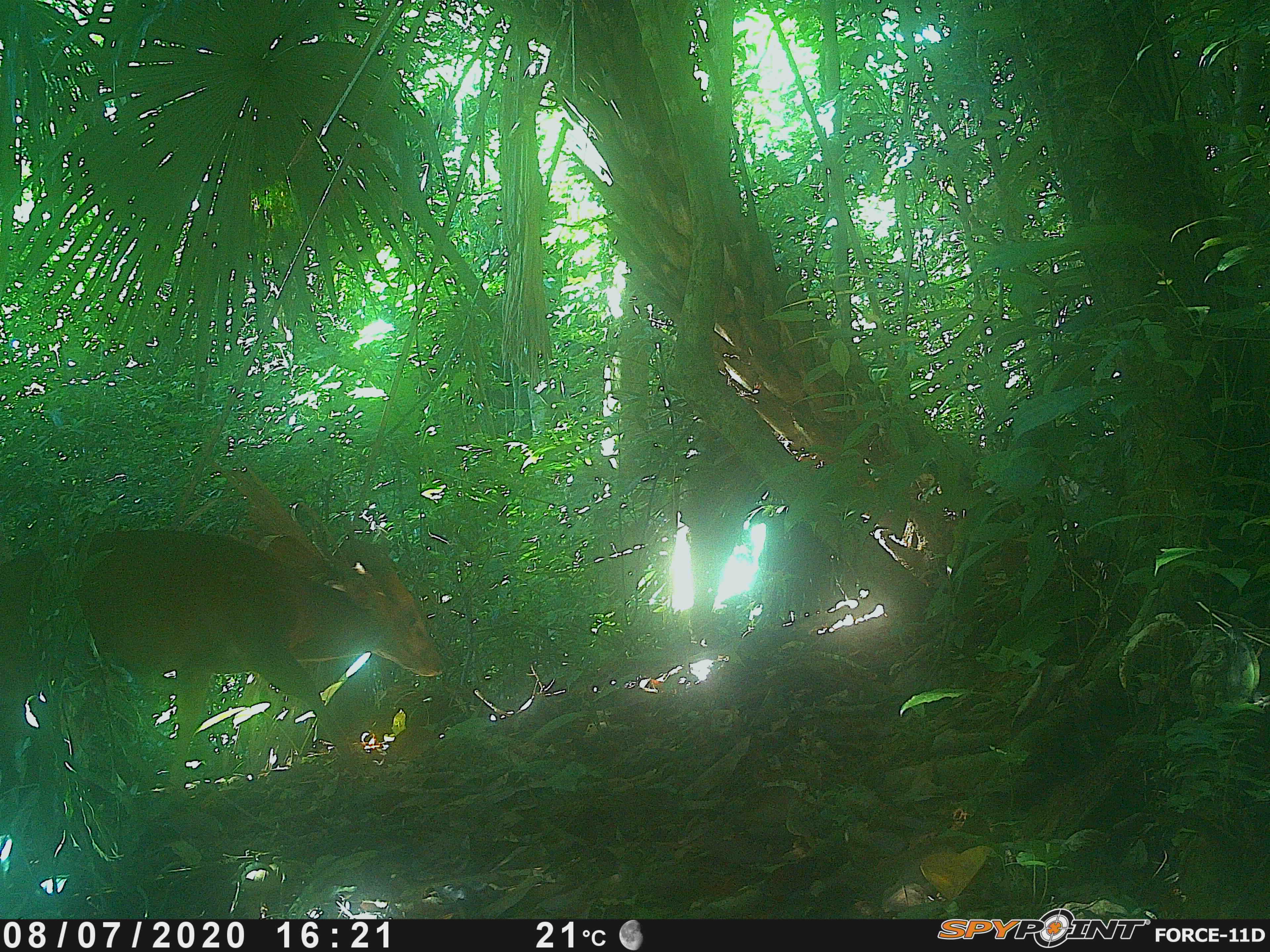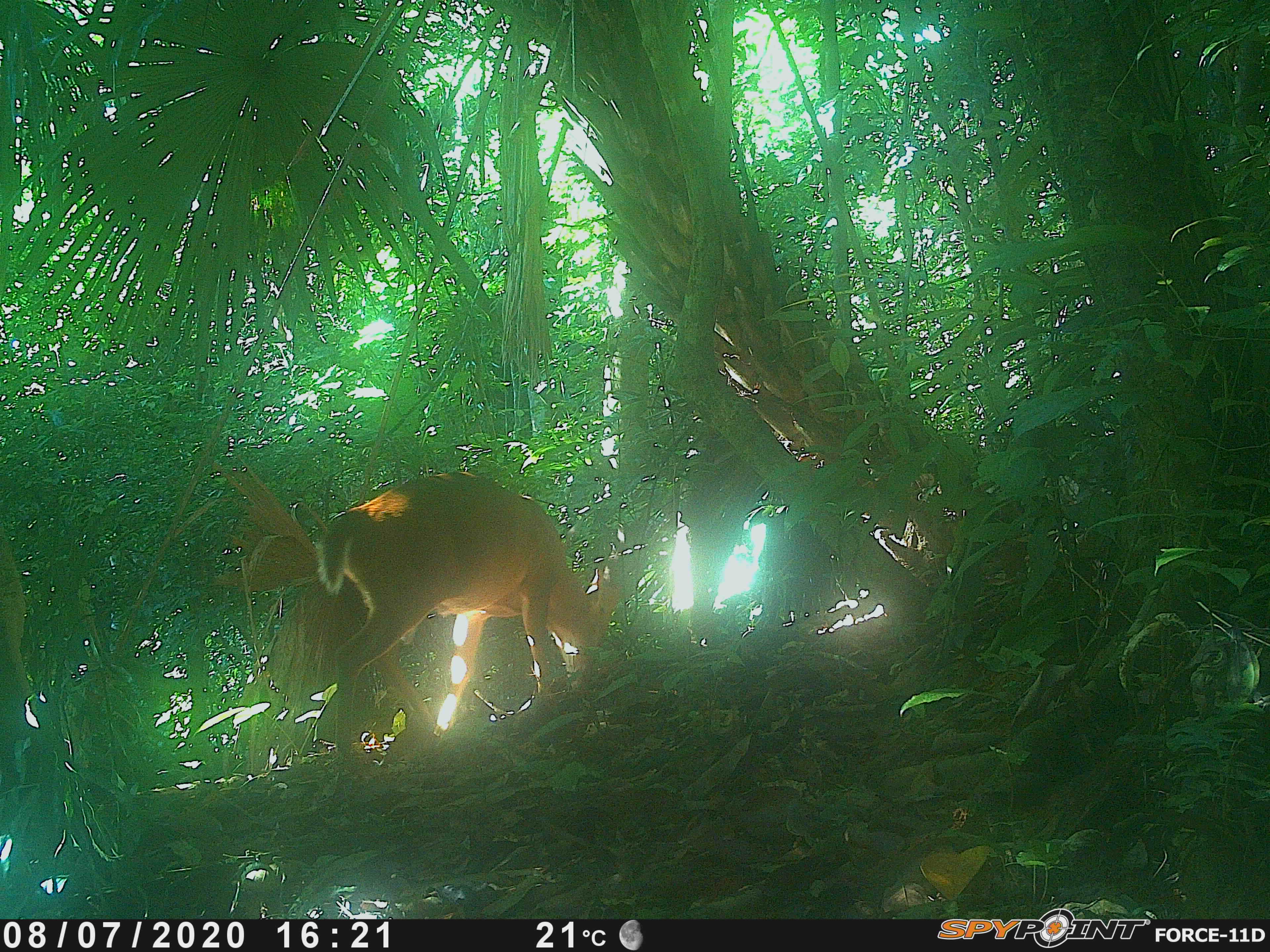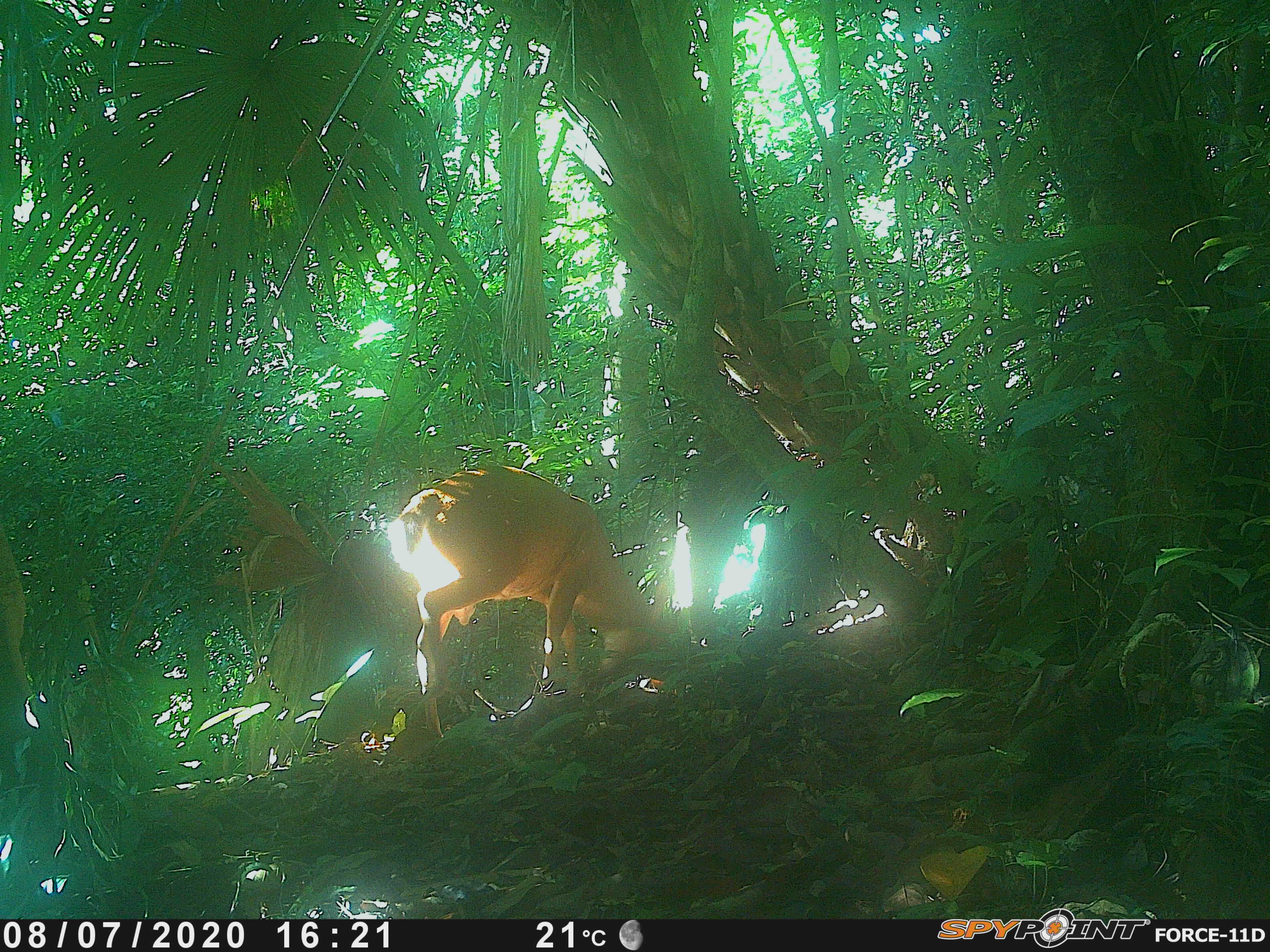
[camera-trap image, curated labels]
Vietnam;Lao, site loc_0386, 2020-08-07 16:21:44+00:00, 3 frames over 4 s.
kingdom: Animalia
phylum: Chordata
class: Mammalia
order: Artiodactyla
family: Cervidae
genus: Muntiacus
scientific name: Muntiacus vuquangensis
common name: large-antlered muntjac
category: large antlered muntjac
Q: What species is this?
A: Large antlered muntjac (large-antlered muntjac) (Muntiacus vuquangensis).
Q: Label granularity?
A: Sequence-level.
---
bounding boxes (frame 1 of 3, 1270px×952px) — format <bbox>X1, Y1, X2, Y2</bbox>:
large antlered muntjac: <bbox>0, 528, 443, 792</bbox>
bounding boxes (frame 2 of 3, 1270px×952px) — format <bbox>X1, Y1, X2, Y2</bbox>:
large antlered muntjac: <bbox>319, 470, 619, 756</bbox>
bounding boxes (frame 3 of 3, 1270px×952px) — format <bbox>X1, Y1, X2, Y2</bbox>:
large antlered muntjac: <bbox>387, 464, 670, 738</bbox>